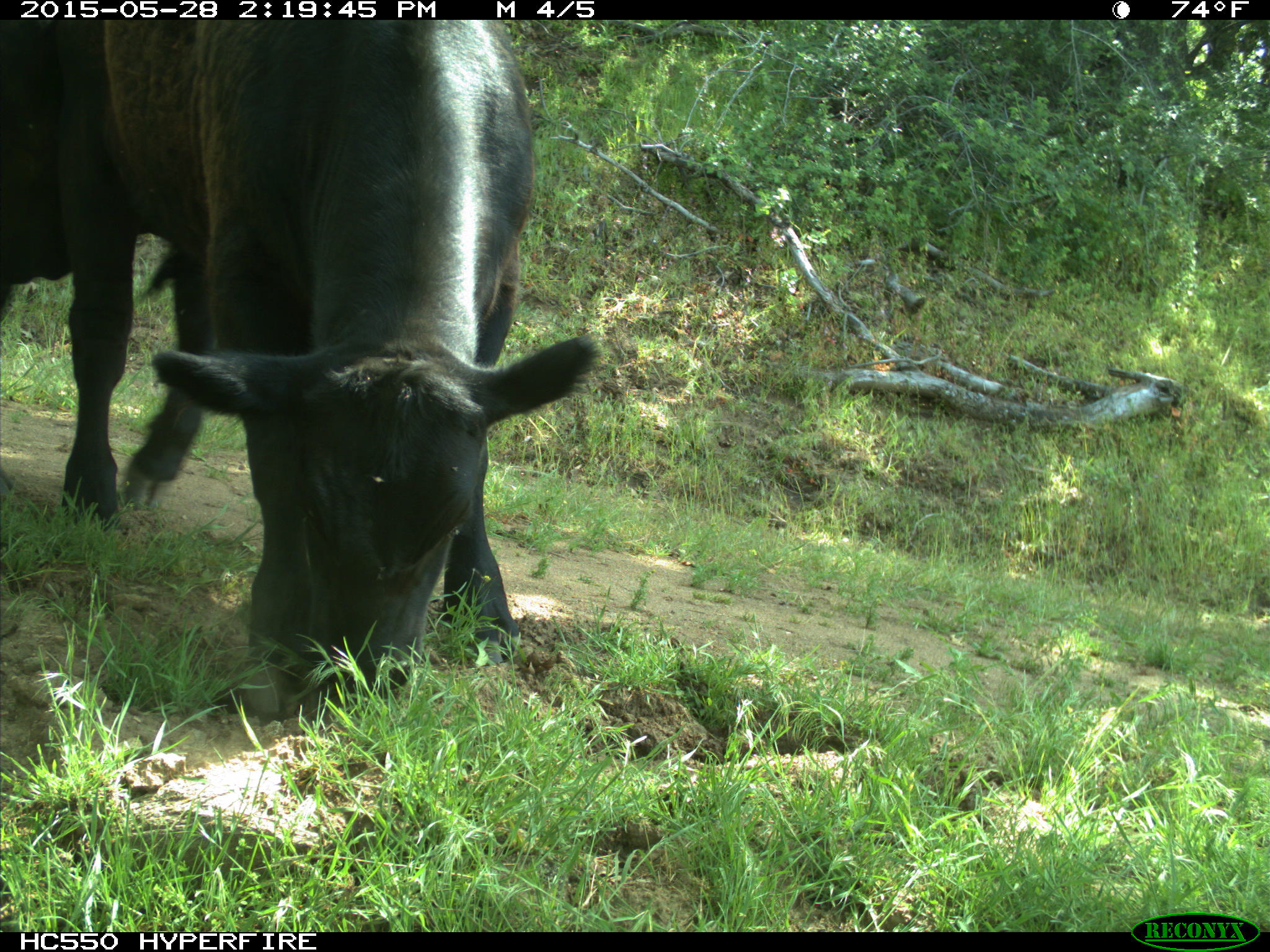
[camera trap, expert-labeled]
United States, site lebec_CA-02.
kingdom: Animalia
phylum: Chordata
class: Mammalia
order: Artiodactyla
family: Bovidae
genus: Bos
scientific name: Bos taurus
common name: domestic cow